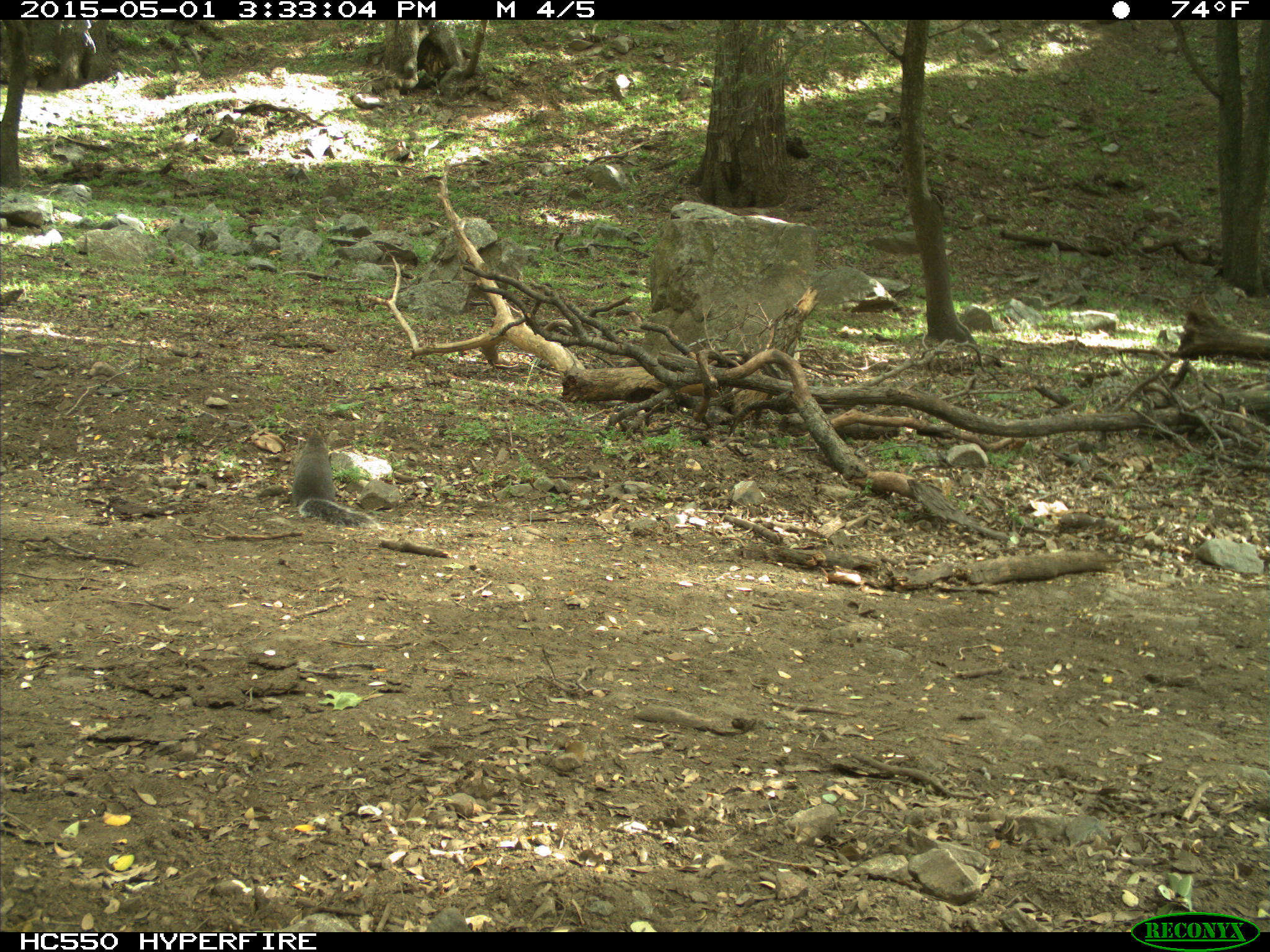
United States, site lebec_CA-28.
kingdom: Animalia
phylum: Chordata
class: Mammalia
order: Rodentia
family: Sciuridae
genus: Sciurus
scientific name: Sciurus carolinensis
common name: eastern gray squirrel